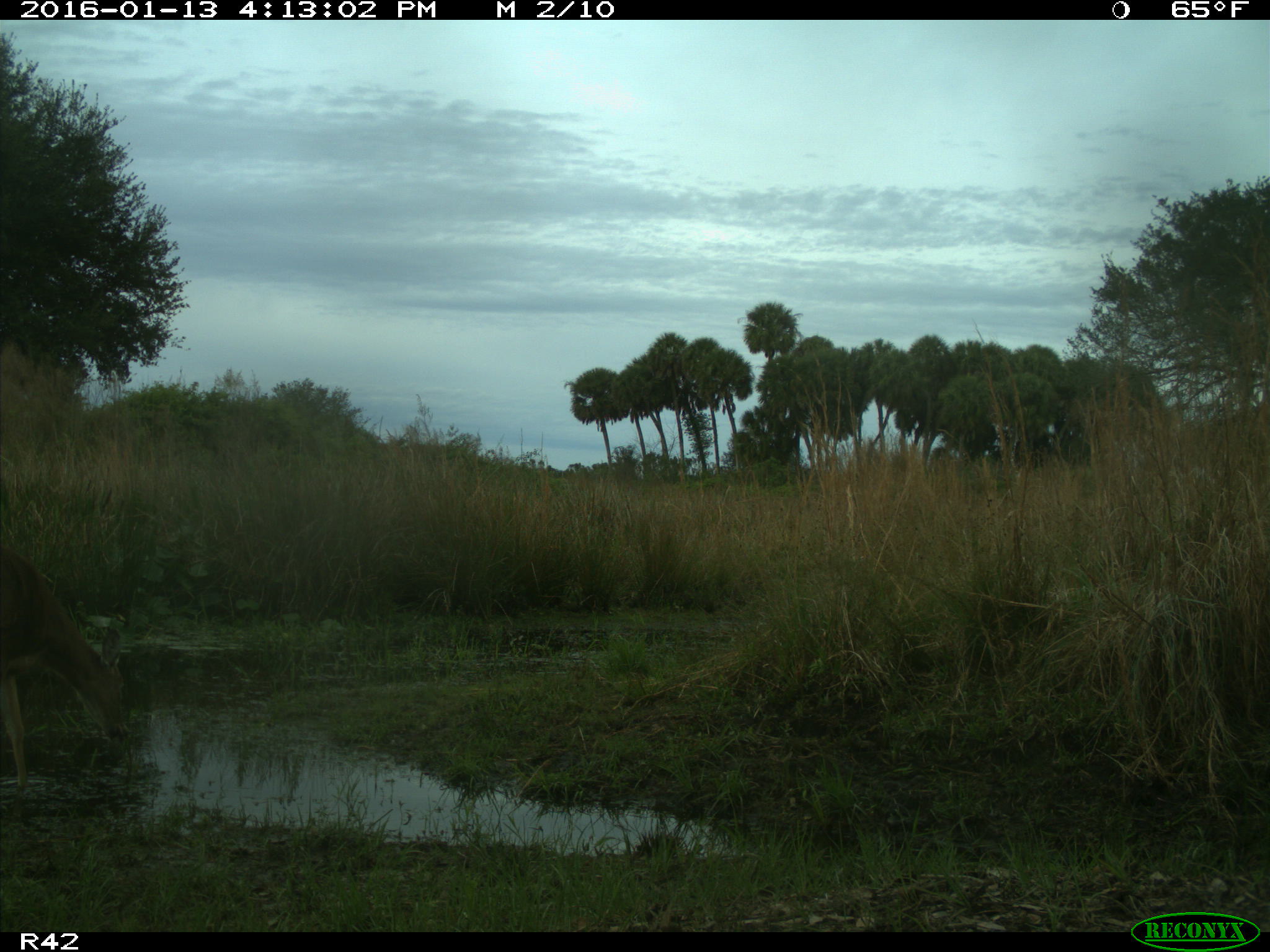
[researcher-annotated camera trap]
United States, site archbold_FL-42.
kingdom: Animalia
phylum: Chordata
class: Mammalia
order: Artiodactyla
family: Cervidae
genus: Odocoileus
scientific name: Odocoileus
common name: deer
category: unidentified deer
Unidentified deer (deer) (Odocoileus).